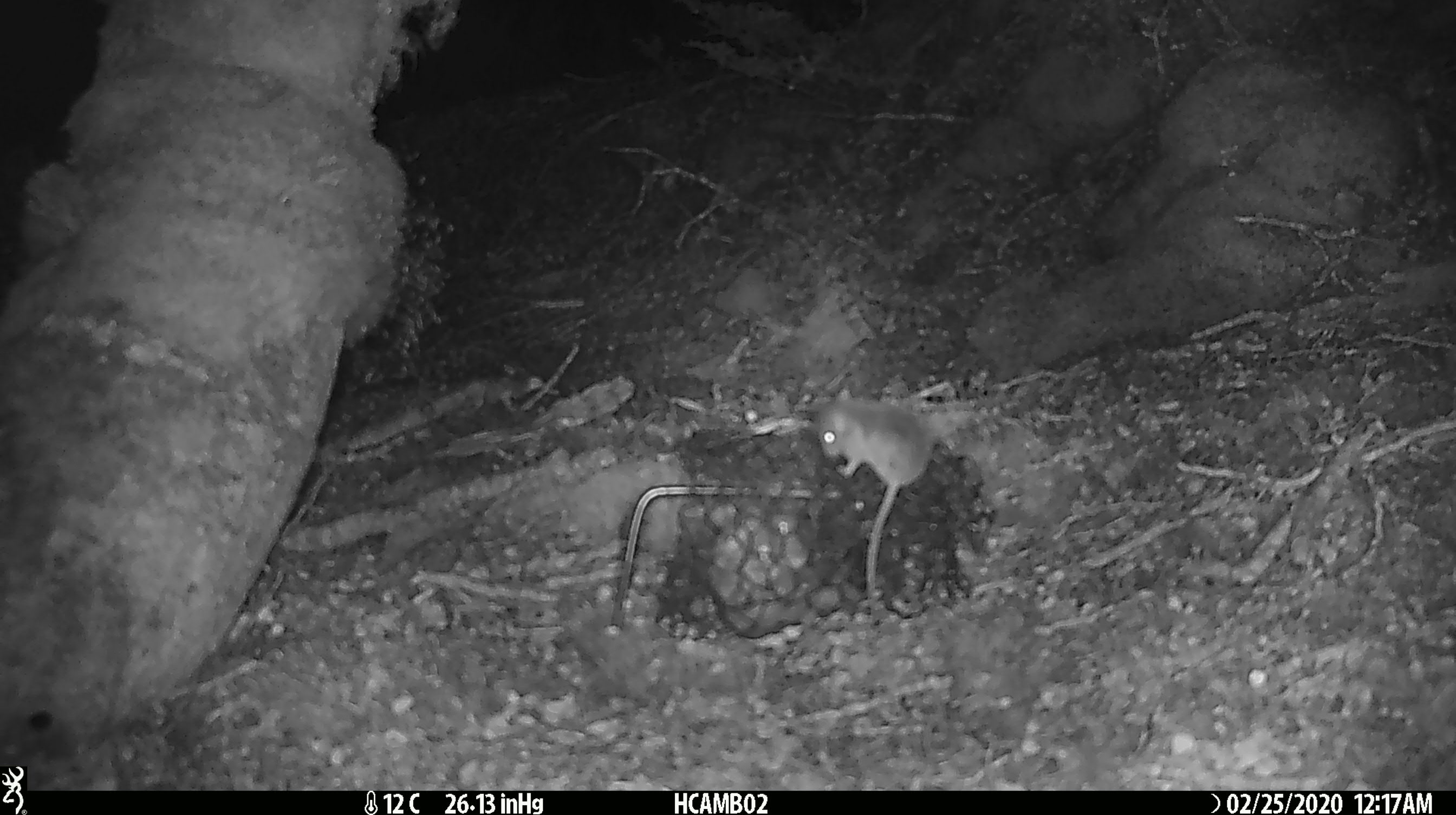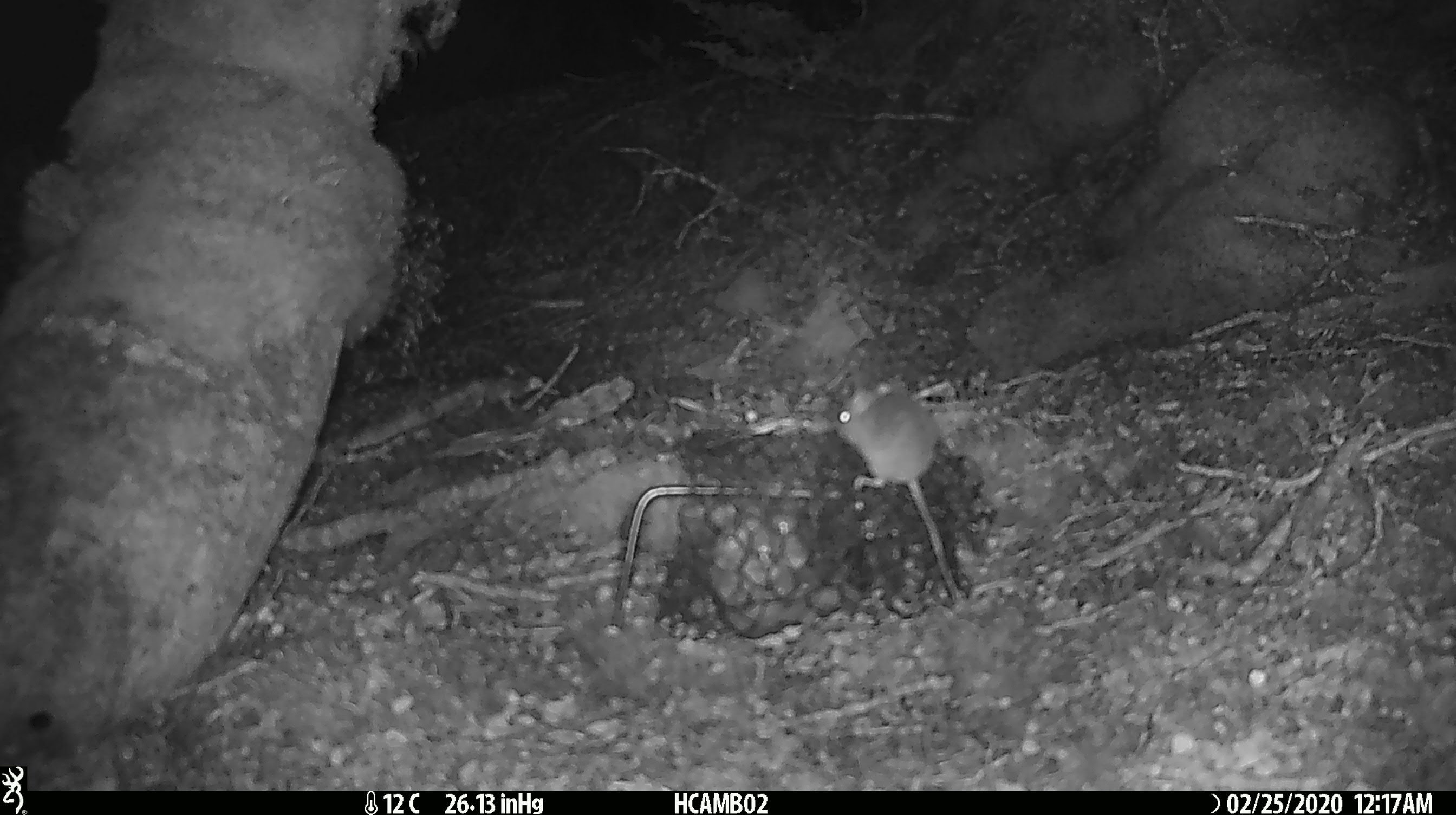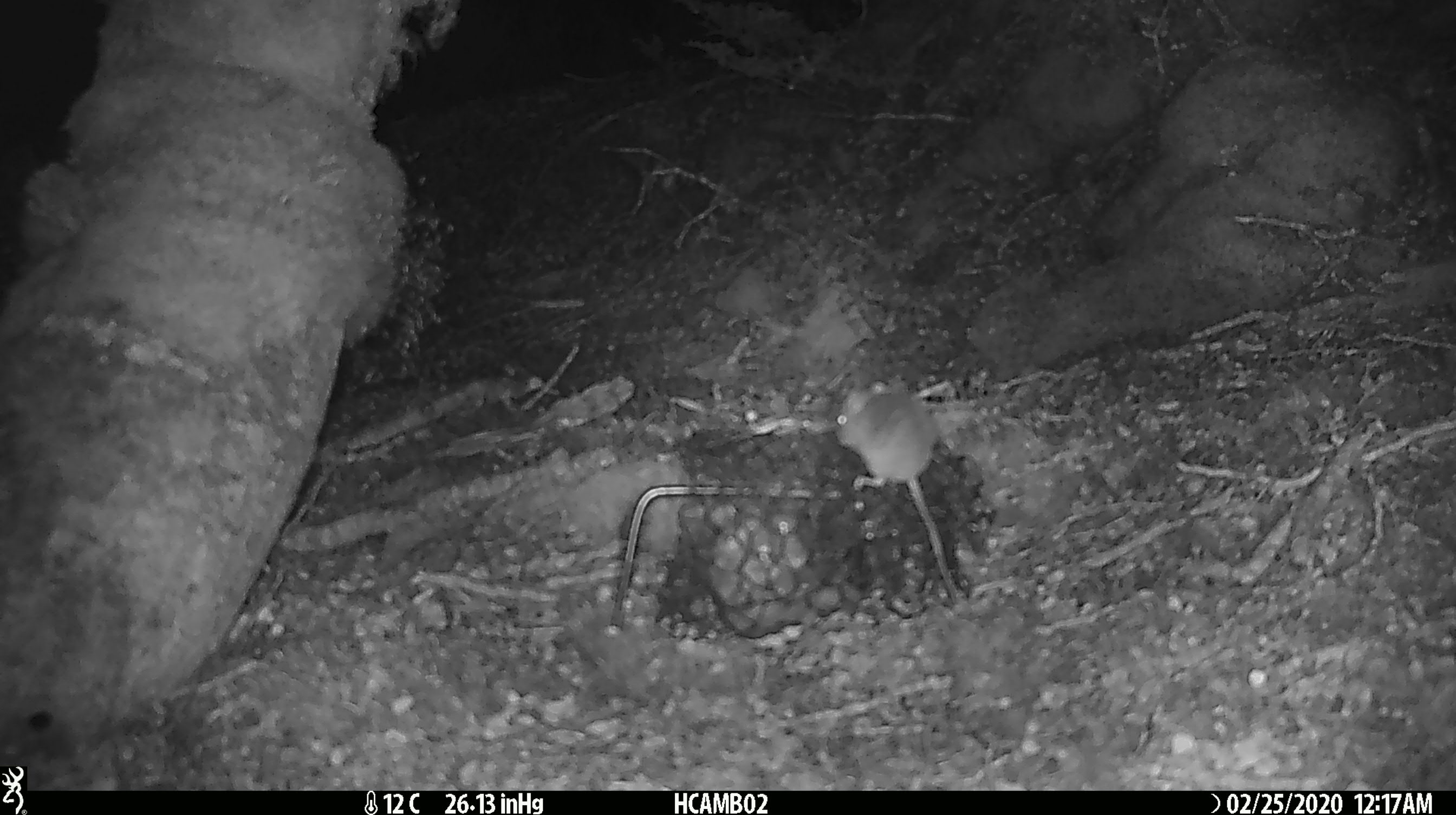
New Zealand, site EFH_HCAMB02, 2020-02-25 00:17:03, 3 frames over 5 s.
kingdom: Animalia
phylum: Chordata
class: Mammalia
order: Rodentia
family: Muridae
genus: Mus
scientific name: Mus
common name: mouse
Mouse (Mus).